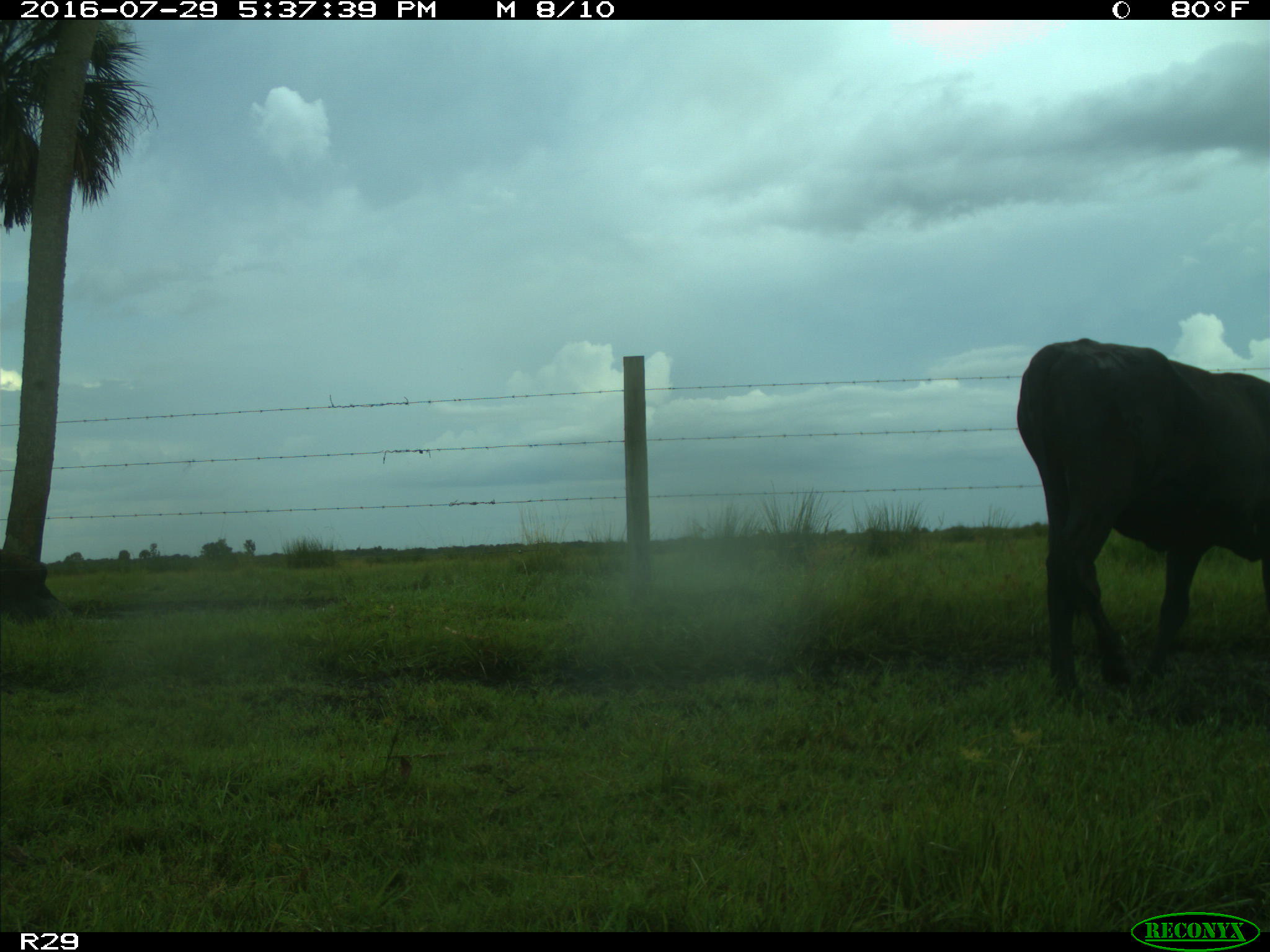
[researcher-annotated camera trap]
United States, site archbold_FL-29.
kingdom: Animalia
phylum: Chordata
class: Mammalia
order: Artiodactyla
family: Bovidae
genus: Bos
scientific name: Bos taurus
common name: domestic cow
Bos taurus (domestic cow).